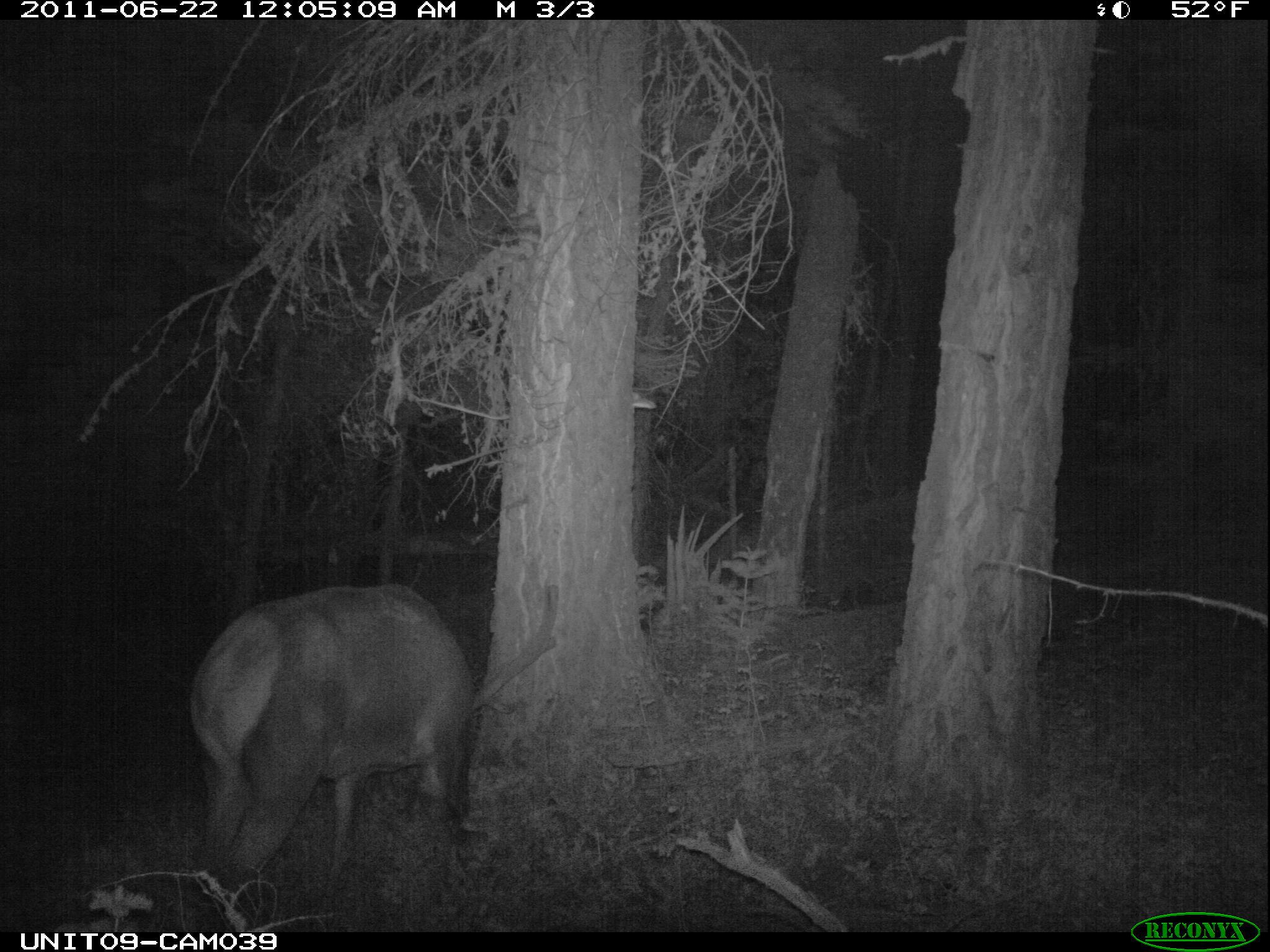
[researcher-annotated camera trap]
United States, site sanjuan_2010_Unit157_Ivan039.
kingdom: Animalia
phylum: Chordata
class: Mammalia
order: Artiodactyla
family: Cervidae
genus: Cervus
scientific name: Cervus elaphus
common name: red deer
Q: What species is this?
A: Cervus elaphus (red deer).